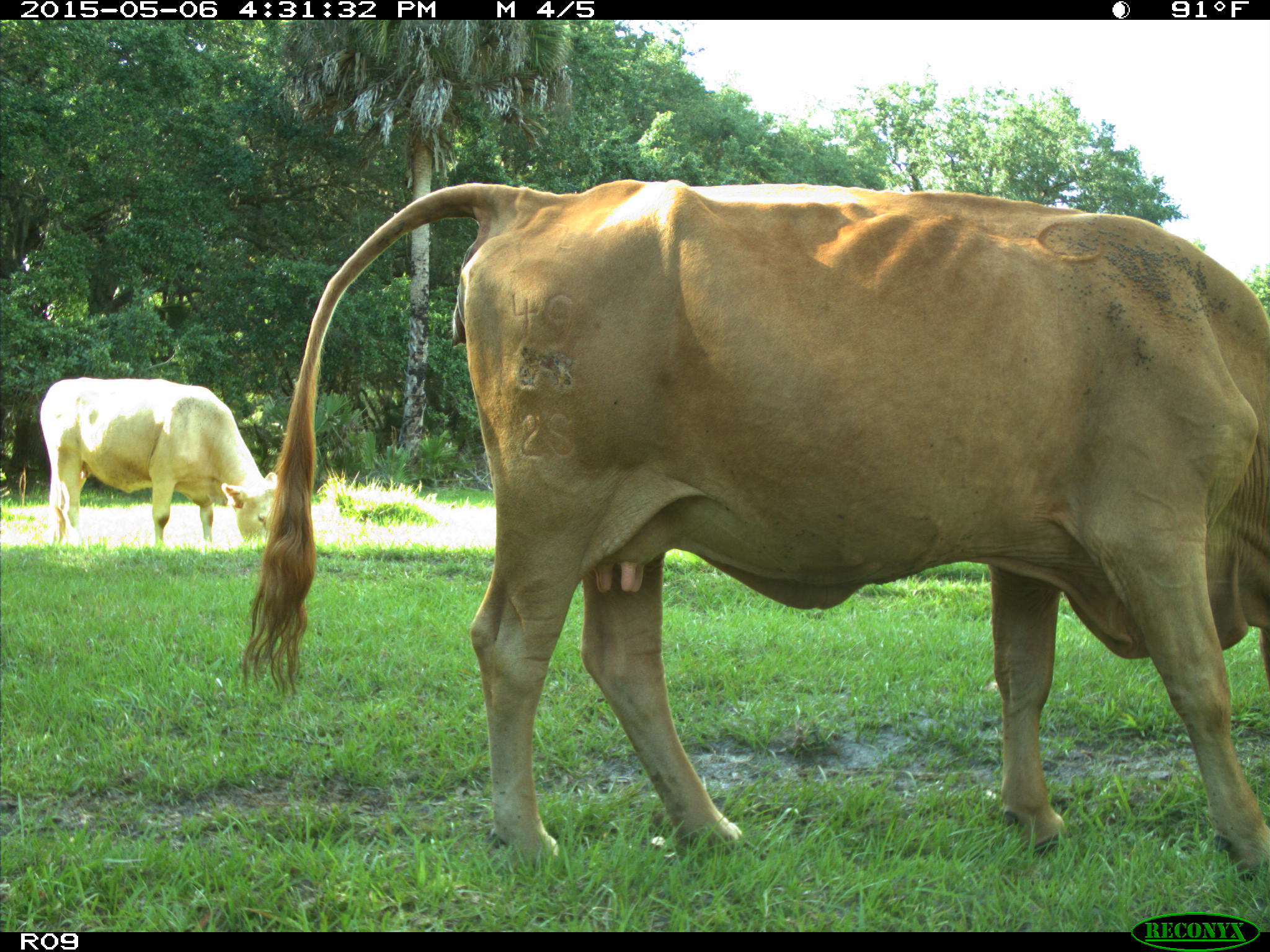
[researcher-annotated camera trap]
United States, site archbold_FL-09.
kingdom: Animalia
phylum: Chordata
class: Mammalia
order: Artiodactyla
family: Bovidae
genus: Bos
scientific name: Bos taurus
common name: domestic cow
Bos taurus (domestic cow).